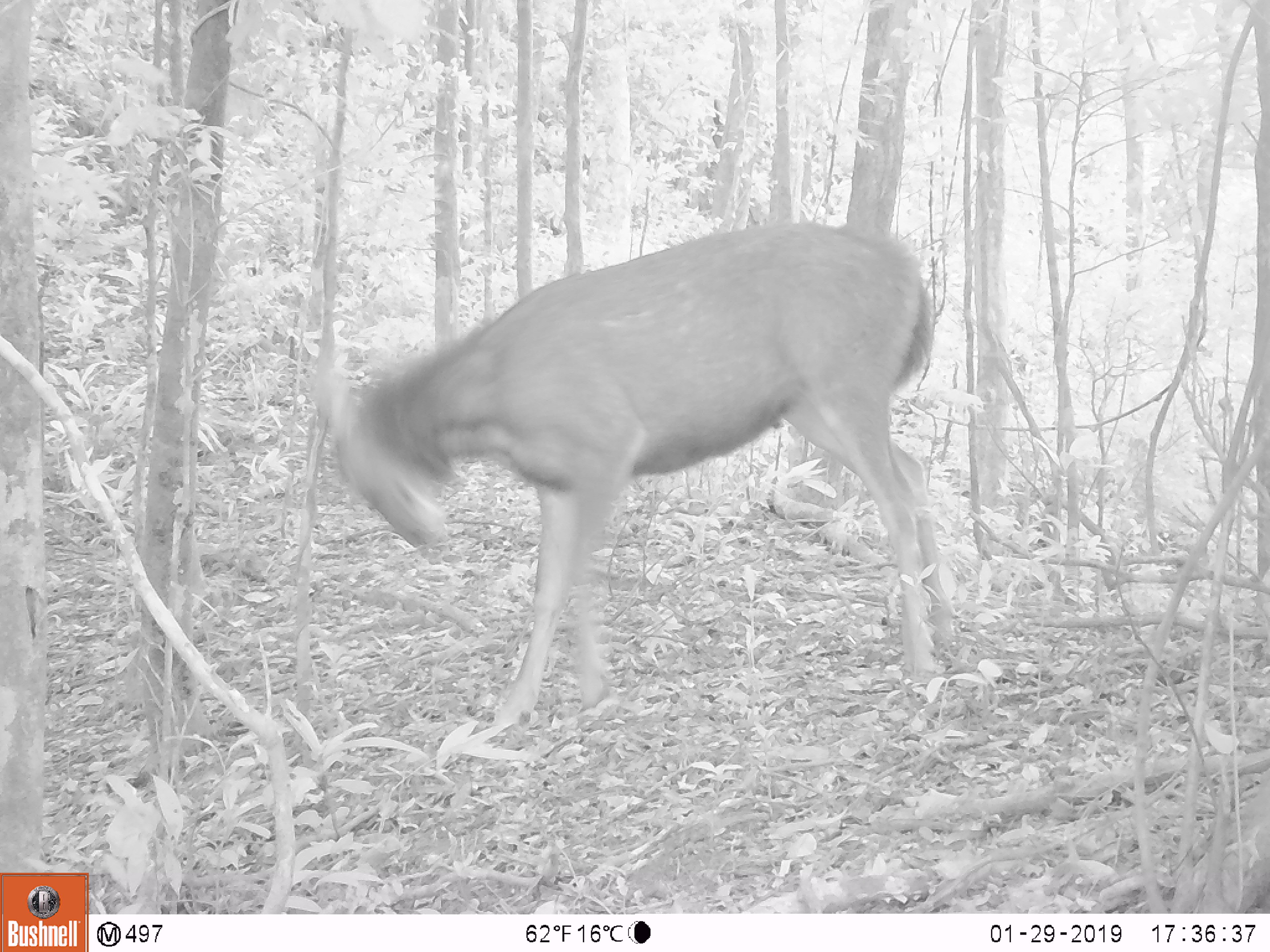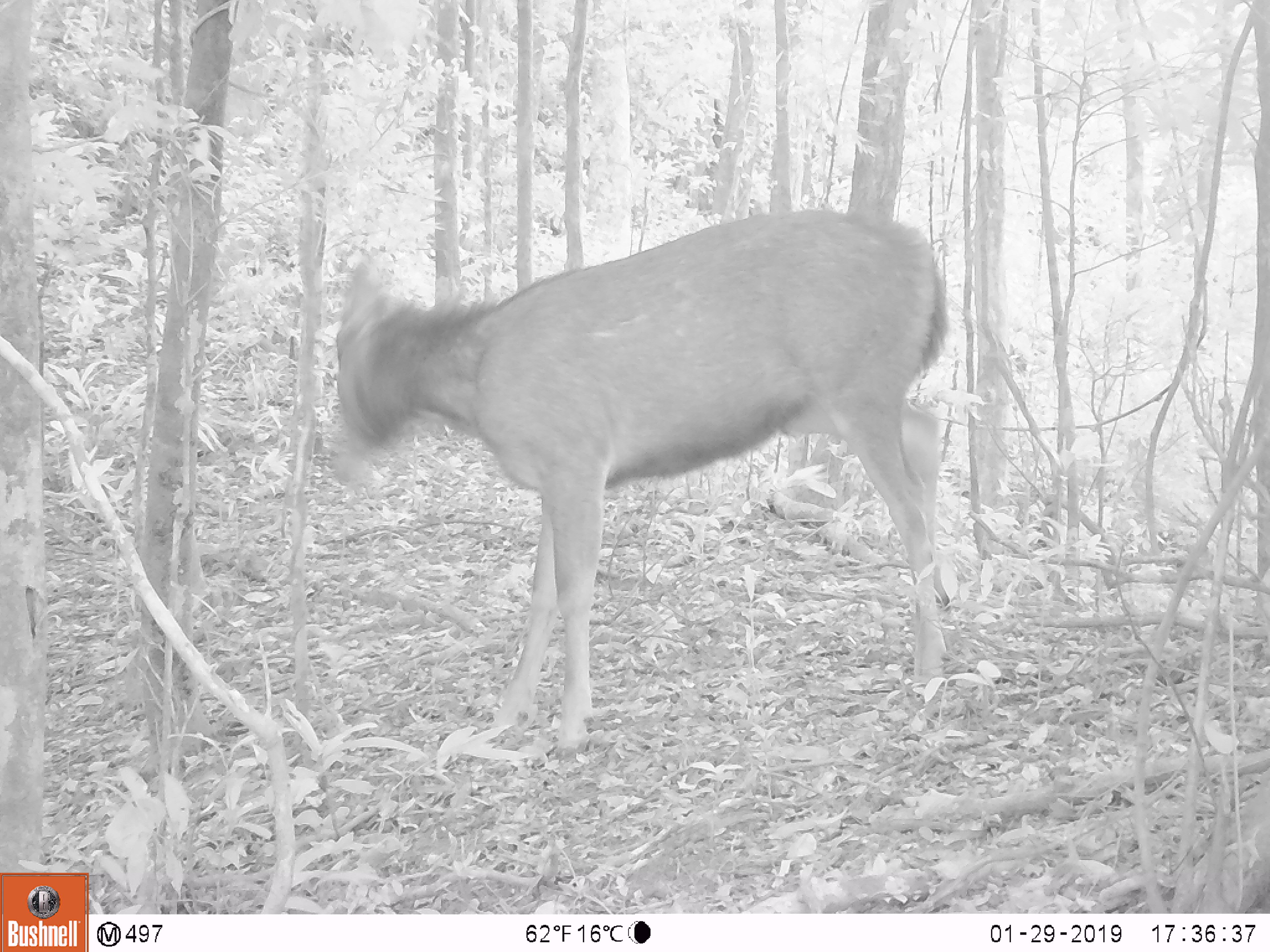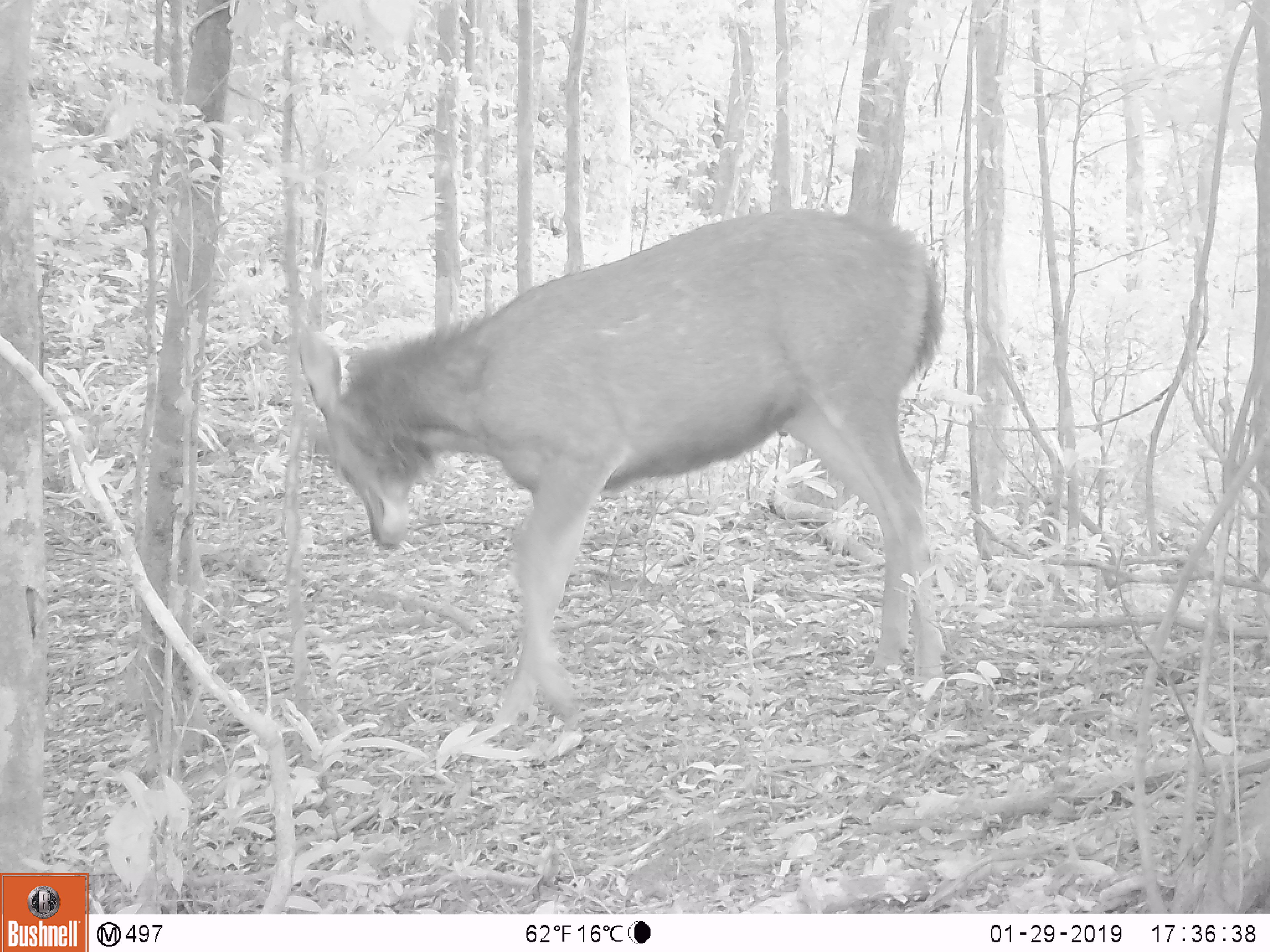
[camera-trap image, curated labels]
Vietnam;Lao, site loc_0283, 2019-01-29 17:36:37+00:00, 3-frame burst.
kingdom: Animalia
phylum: Chordata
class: Mammalia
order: Artiodactyla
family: Cervidae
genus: Rusa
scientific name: Rusa unicolor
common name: sambar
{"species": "sambar (Rusa unicolor)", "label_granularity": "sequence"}